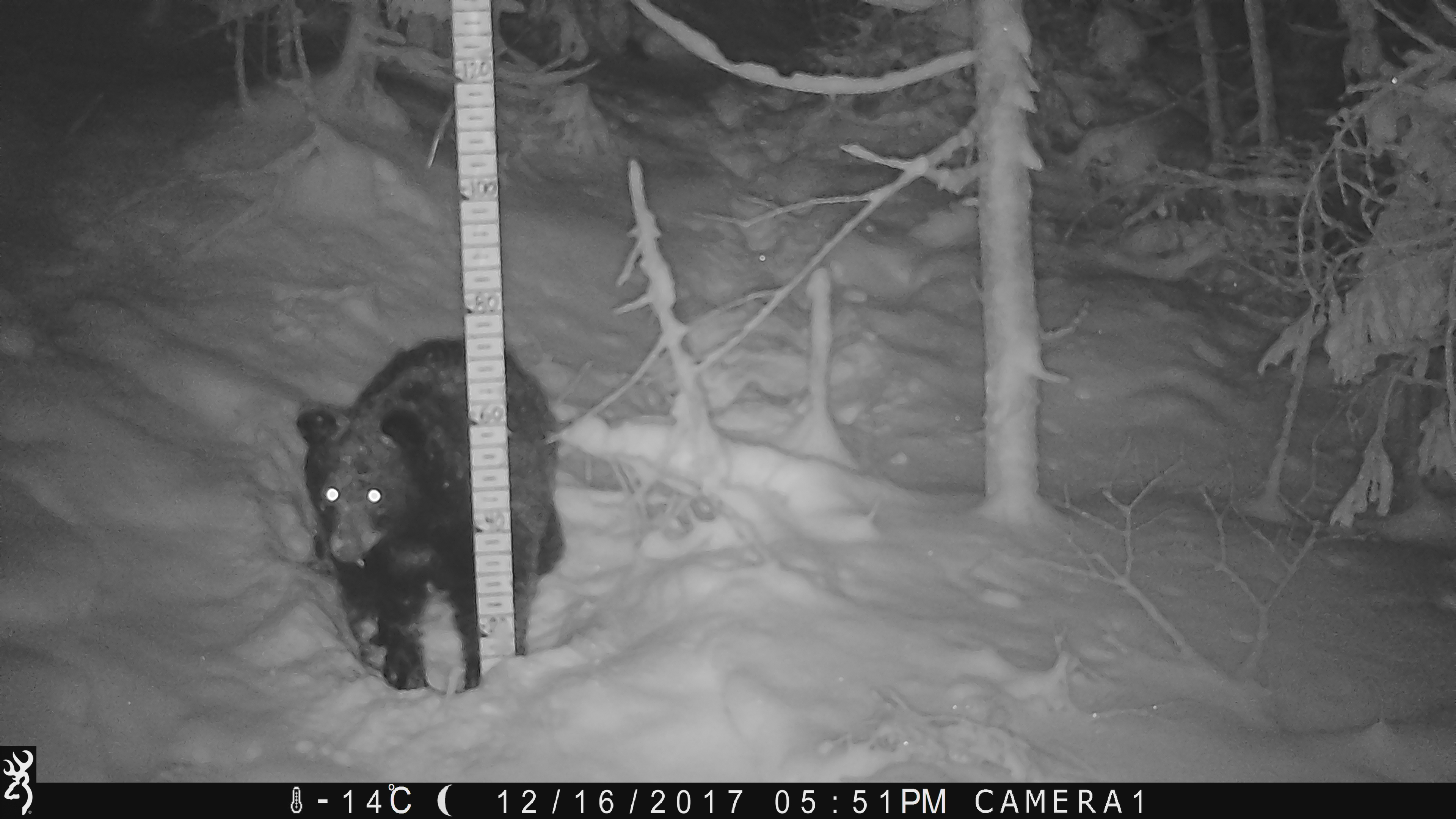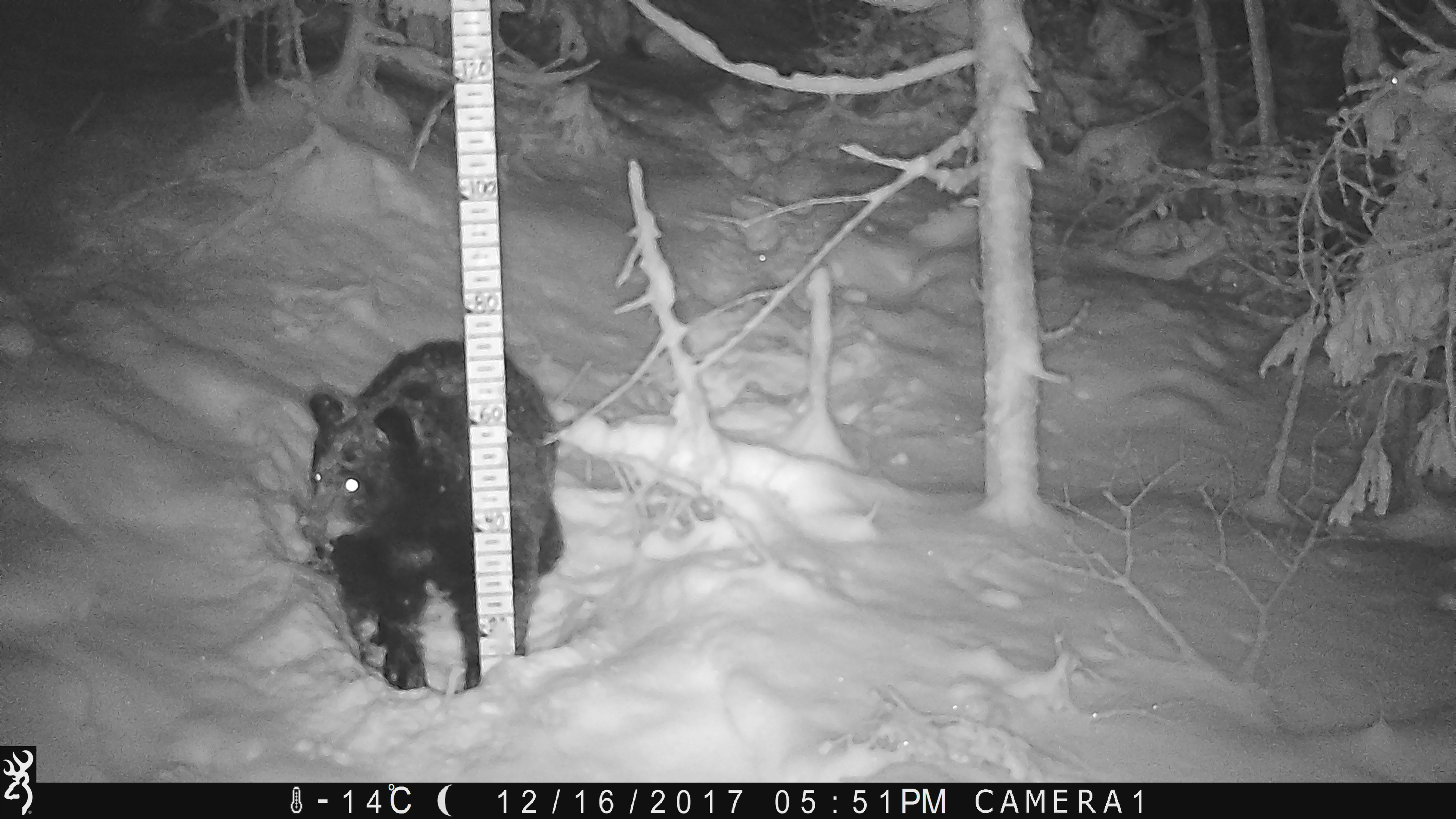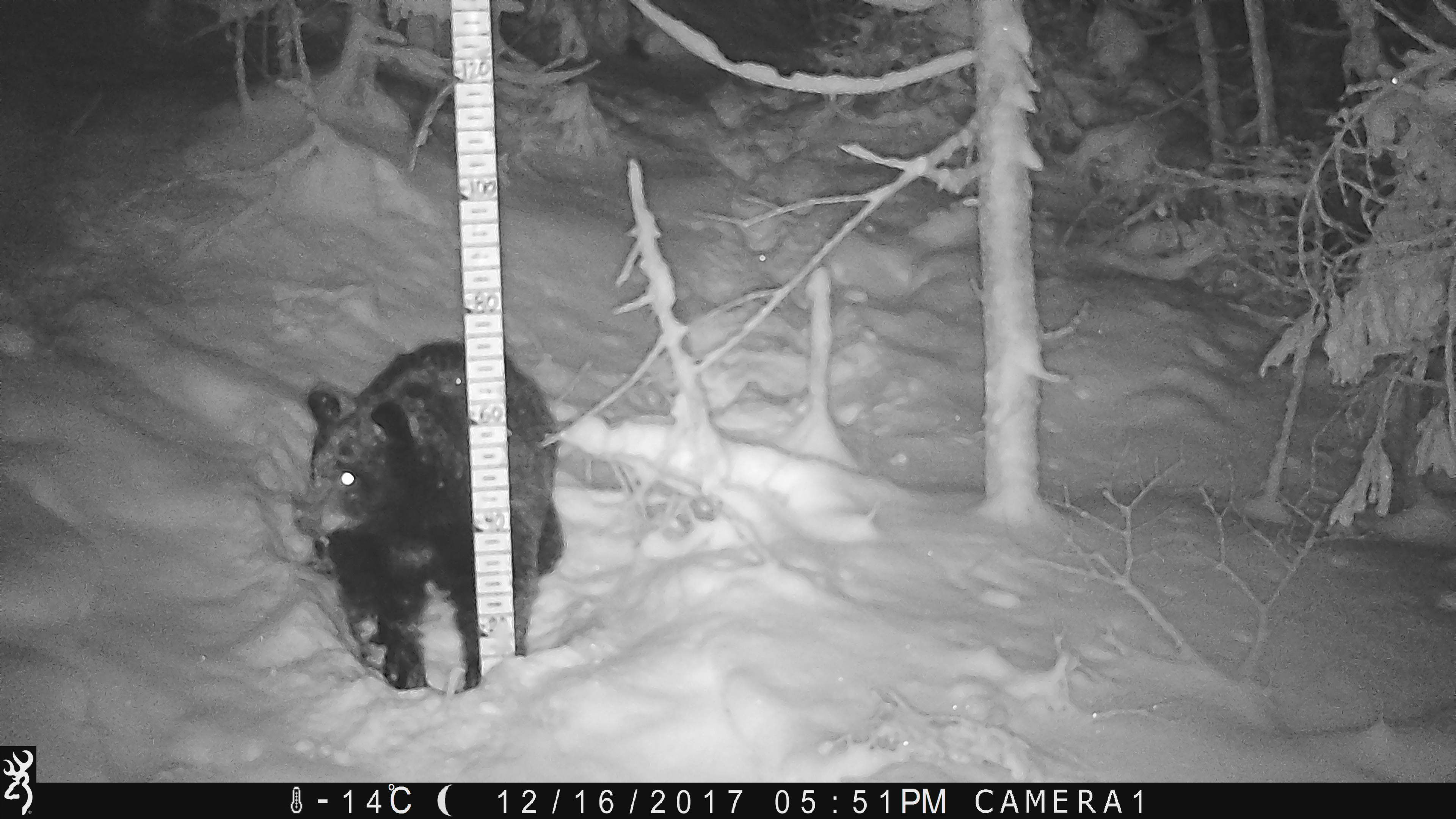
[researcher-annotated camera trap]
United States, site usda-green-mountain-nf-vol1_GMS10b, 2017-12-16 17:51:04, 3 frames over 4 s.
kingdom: Animalia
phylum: Chordata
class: Mammalia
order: Carnivora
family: Ursidae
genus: Ursus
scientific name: Ursus americanus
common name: black bear